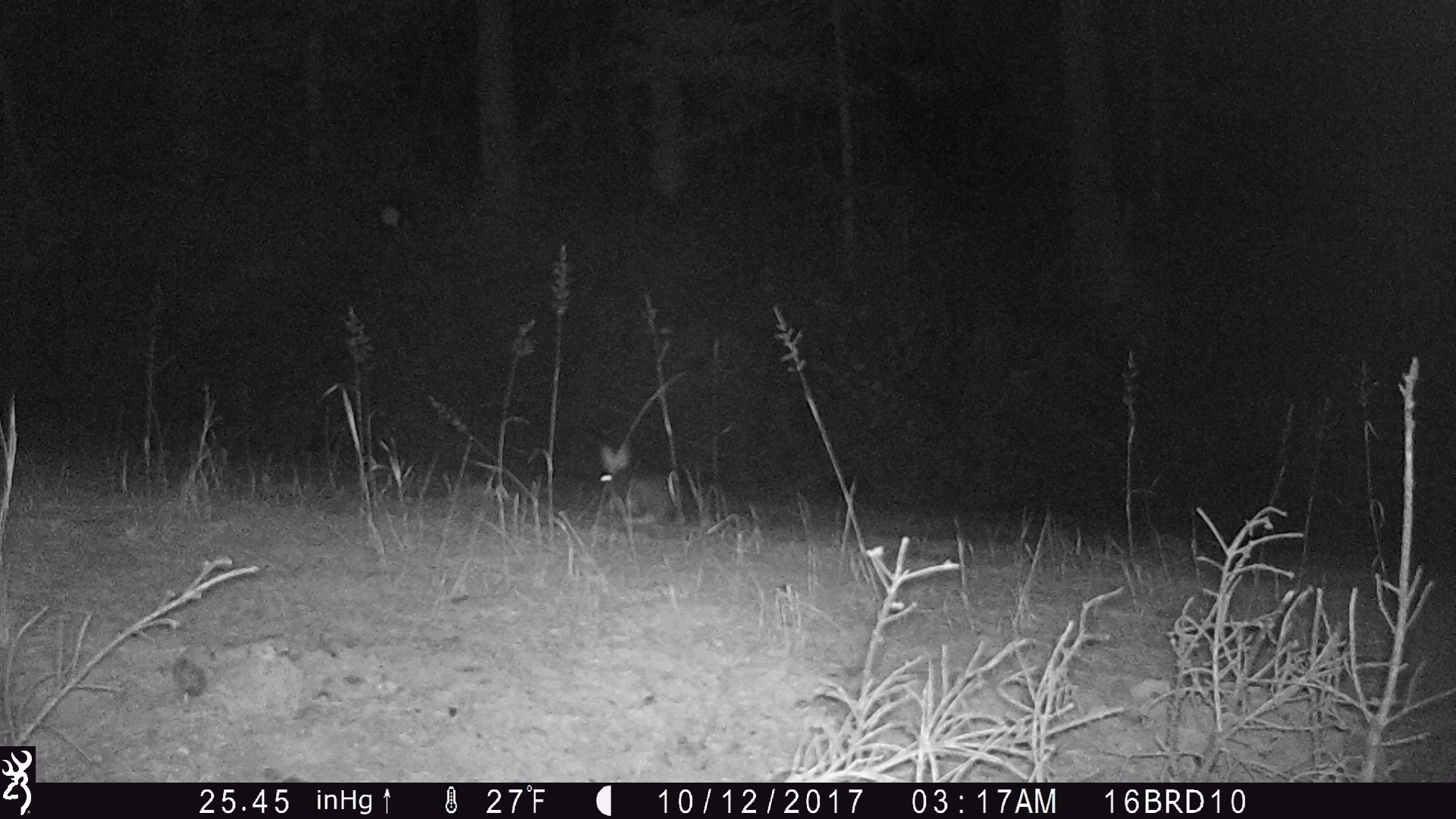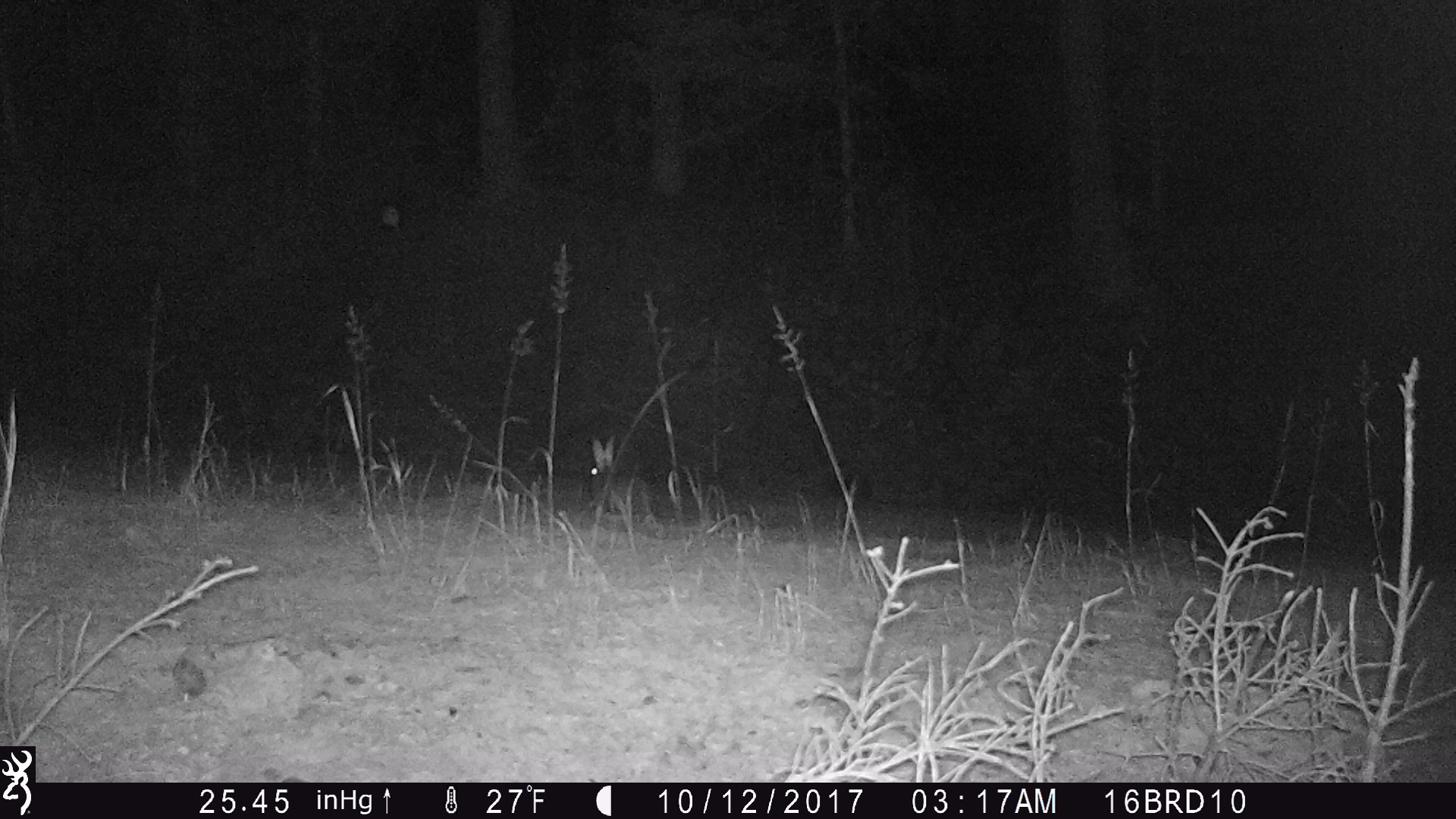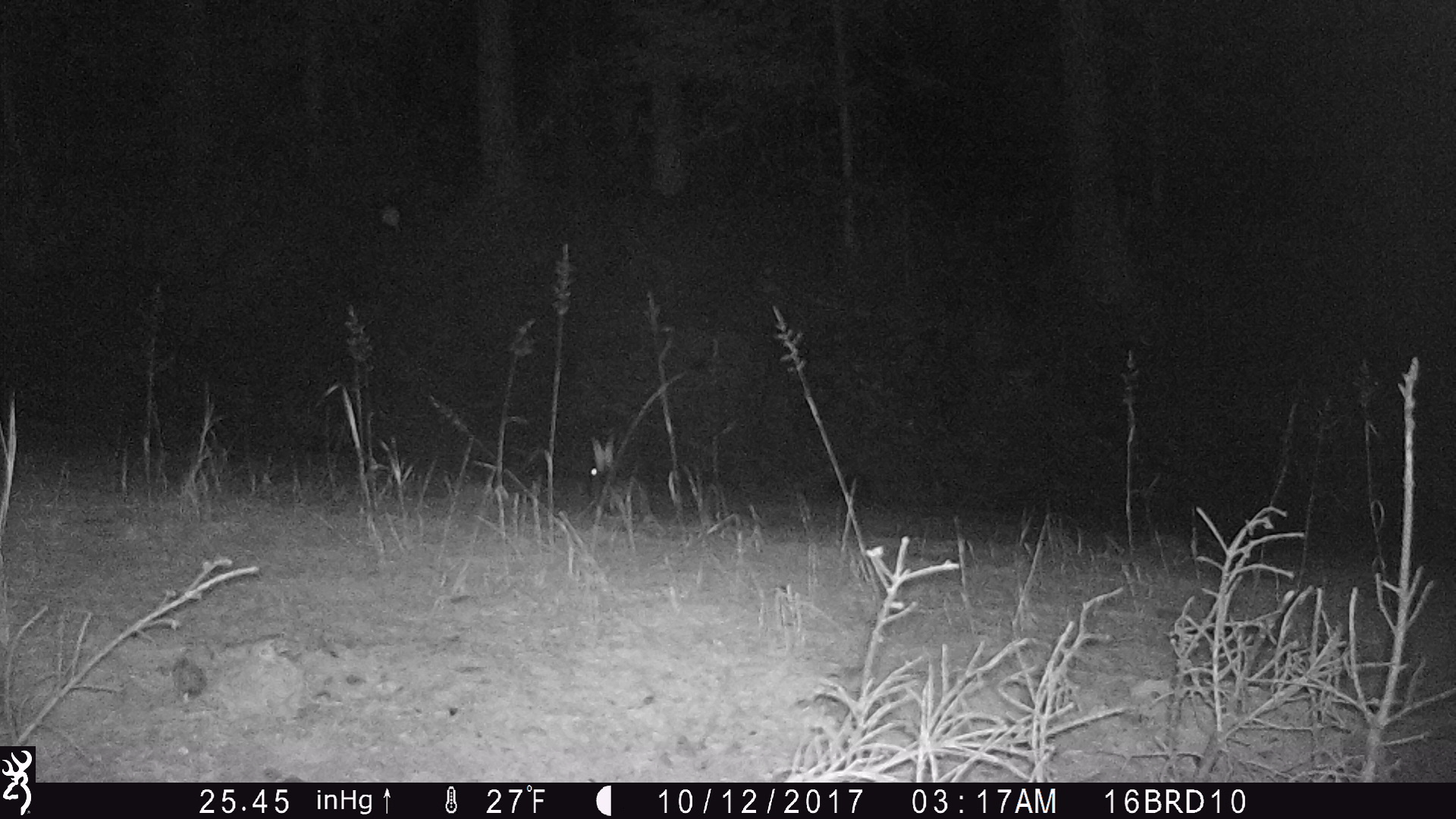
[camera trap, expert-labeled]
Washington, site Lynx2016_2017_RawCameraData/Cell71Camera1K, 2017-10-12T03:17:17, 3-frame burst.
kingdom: Animalia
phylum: Chordata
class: Mammalia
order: Lagomorpha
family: Leporidae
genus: Lepus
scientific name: Lepus americanus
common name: snowshoe hare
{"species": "Lepus americanus (snowshoe hare)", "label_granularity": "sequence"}